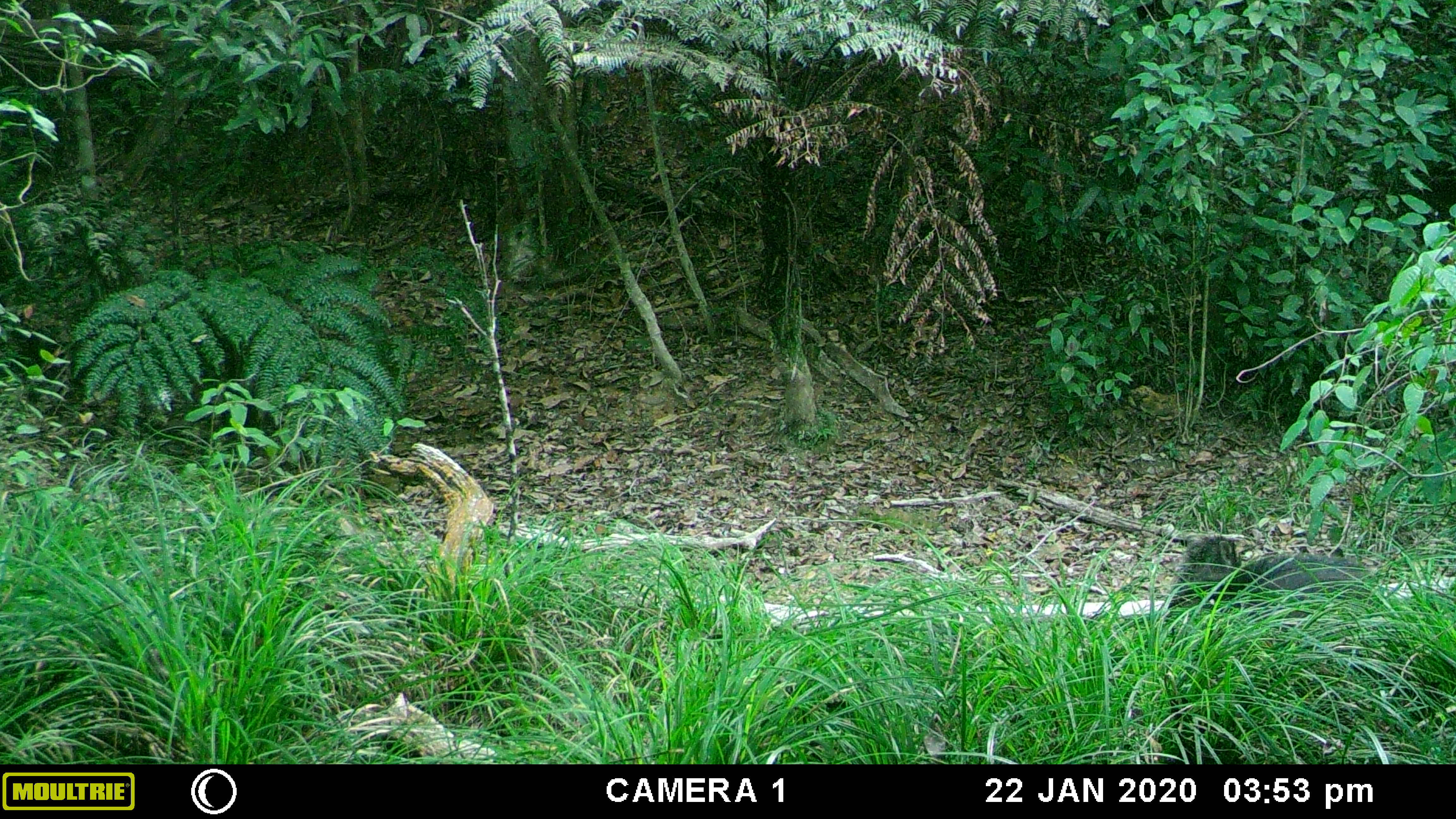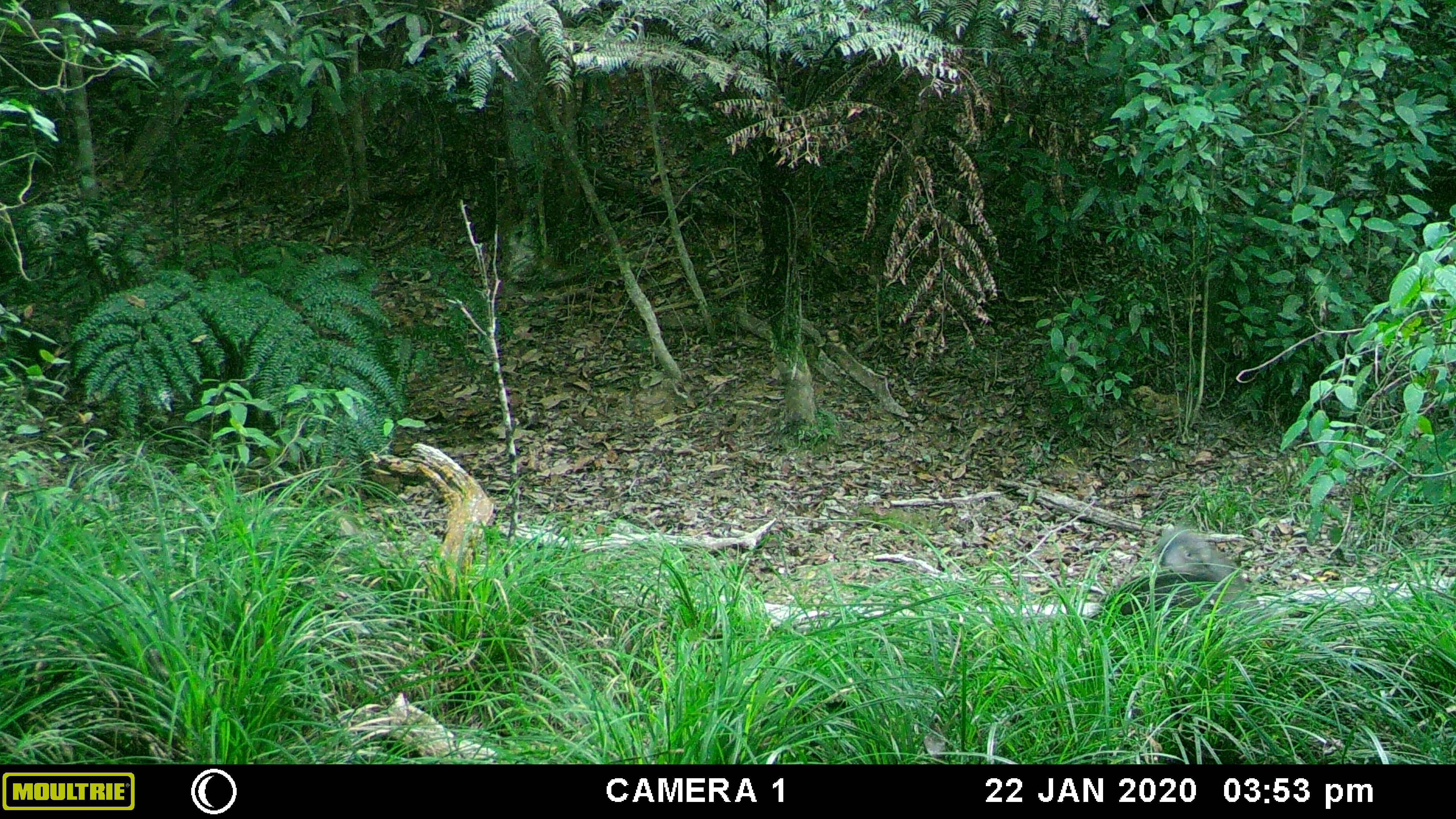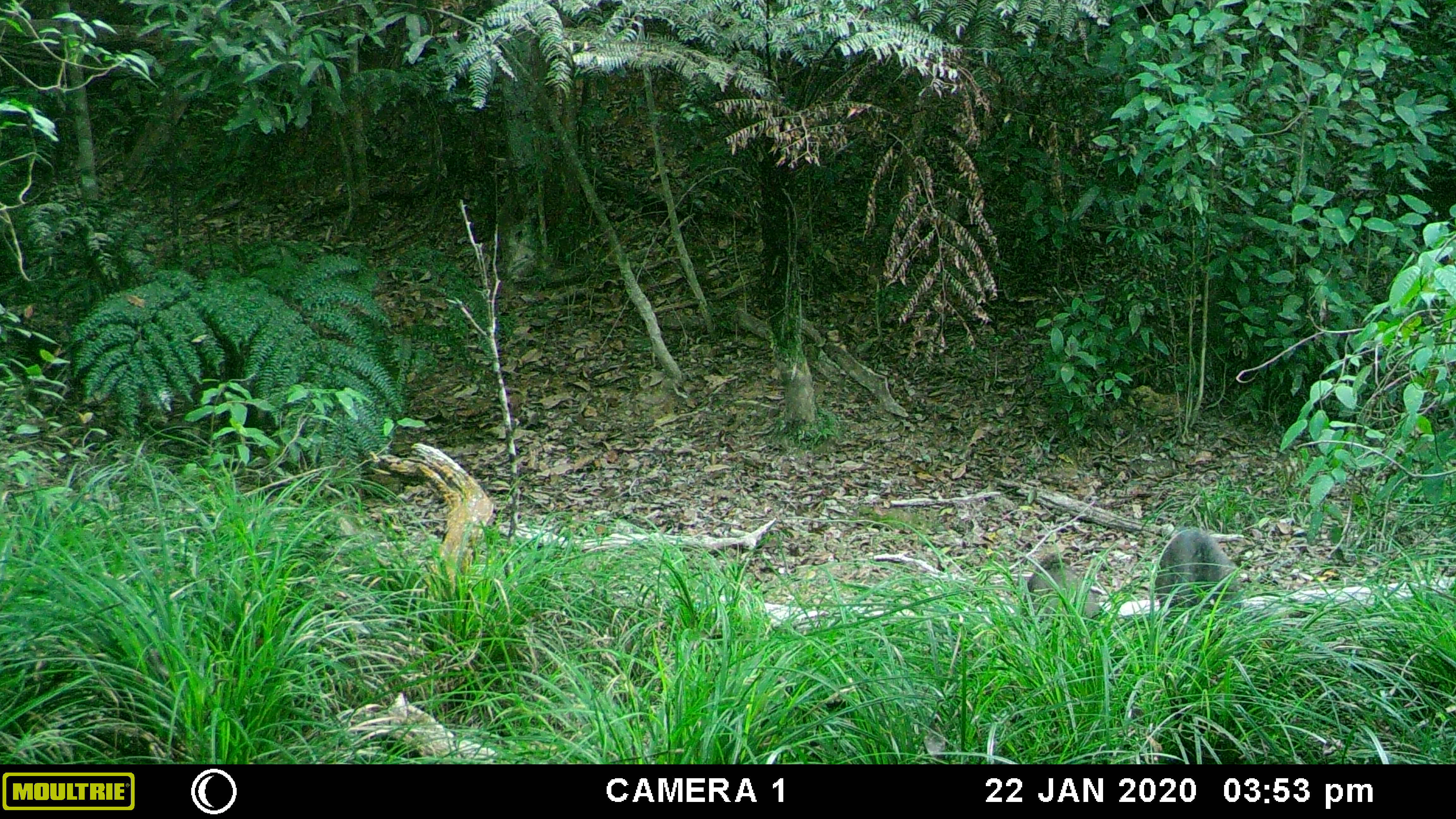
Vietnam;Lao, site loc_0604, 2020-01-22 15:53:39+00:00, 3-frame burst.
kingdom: Animalia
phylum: Chordata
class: Mammalia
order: Artiodactyla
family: Suidae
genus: Sus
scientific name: Sus scrofa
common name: eurasian wild pig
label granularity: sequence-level